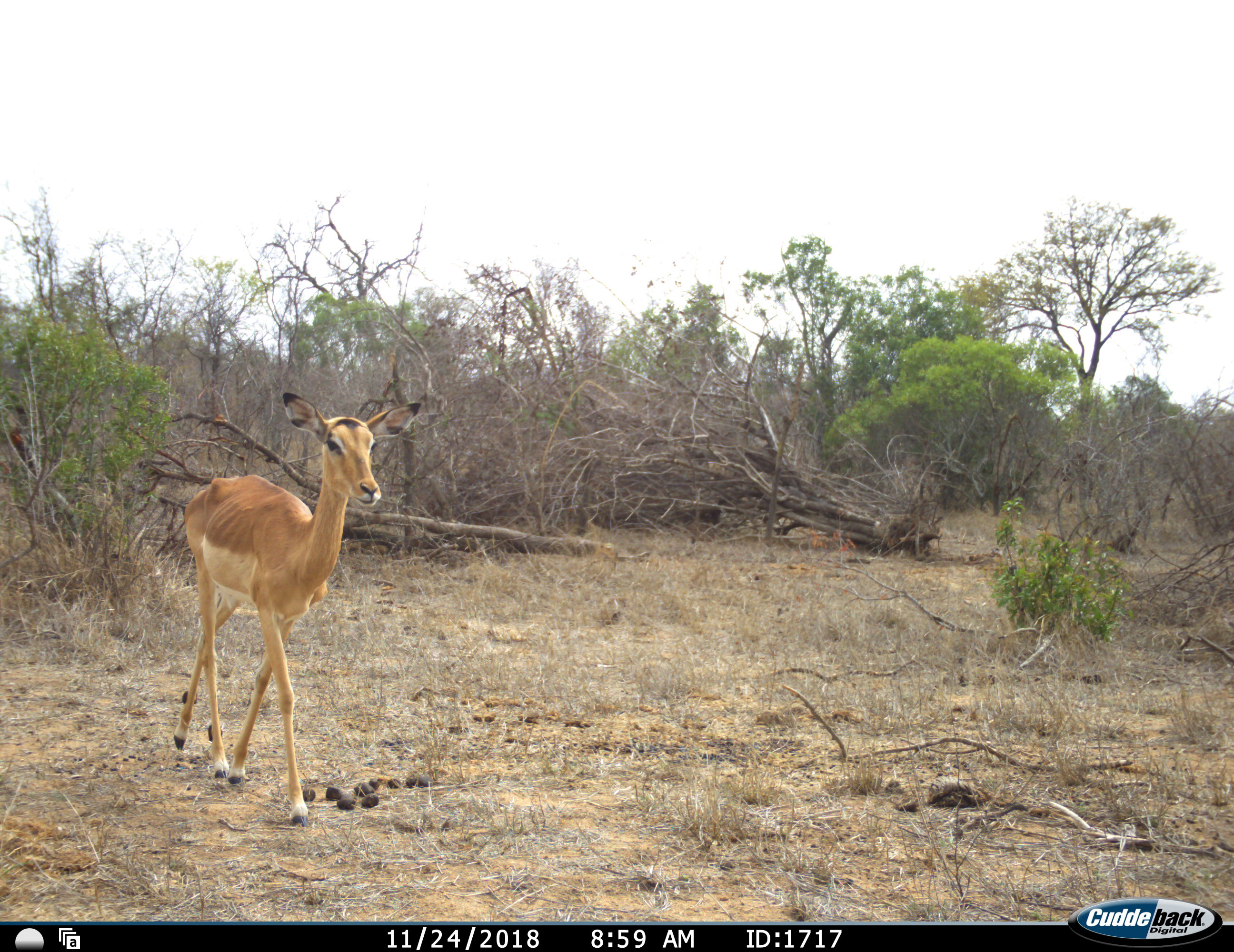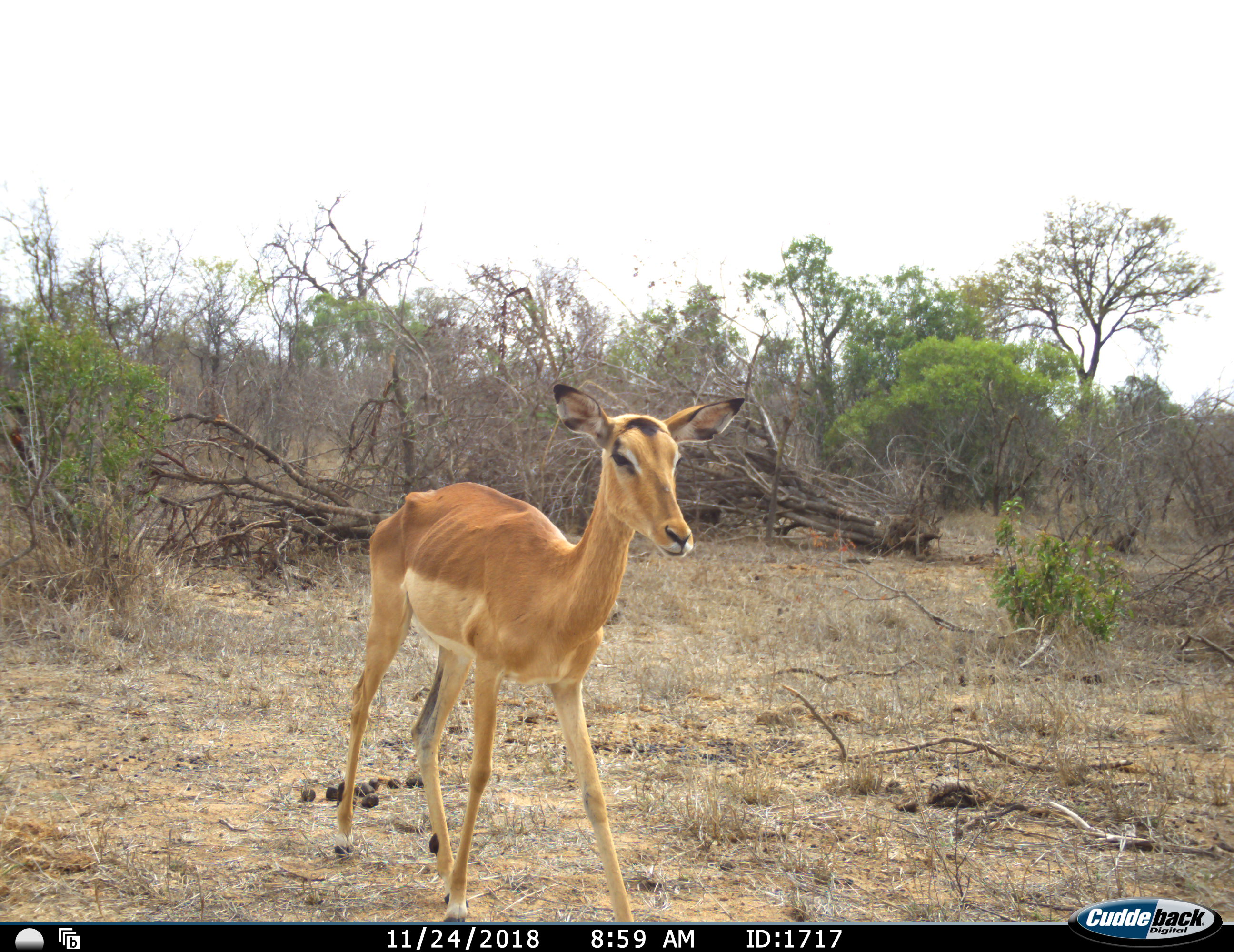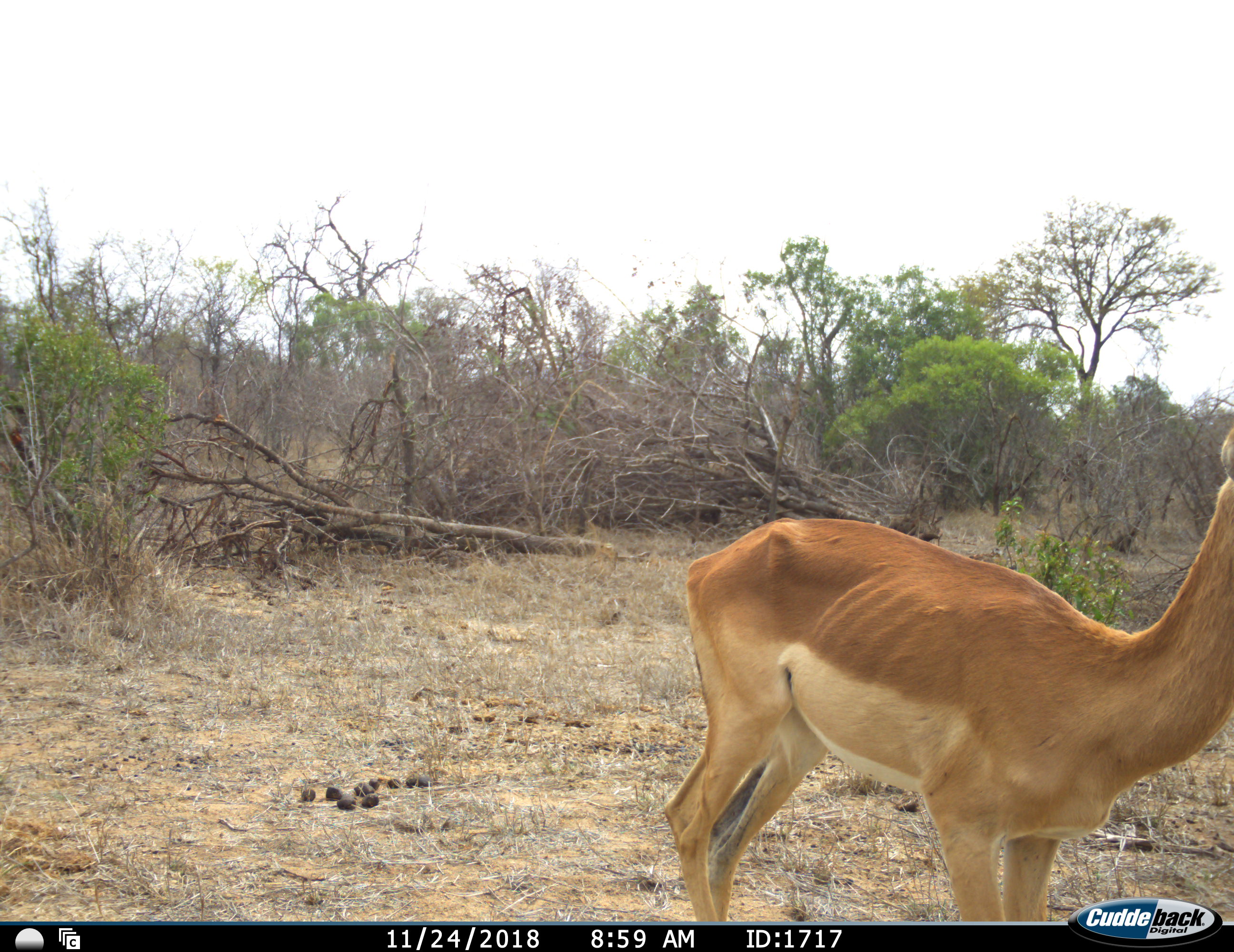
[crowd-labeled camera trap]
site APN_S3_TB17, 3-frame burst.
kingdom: Animalia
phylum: Chordata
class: Mammalia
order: Artiodactyla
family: Bovidae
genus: Aepyceros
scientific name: Aepyceros melampus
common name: impala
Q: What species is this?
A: Impala (Aepyceros melampus).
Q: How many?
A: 1.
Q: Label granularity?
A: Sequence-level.